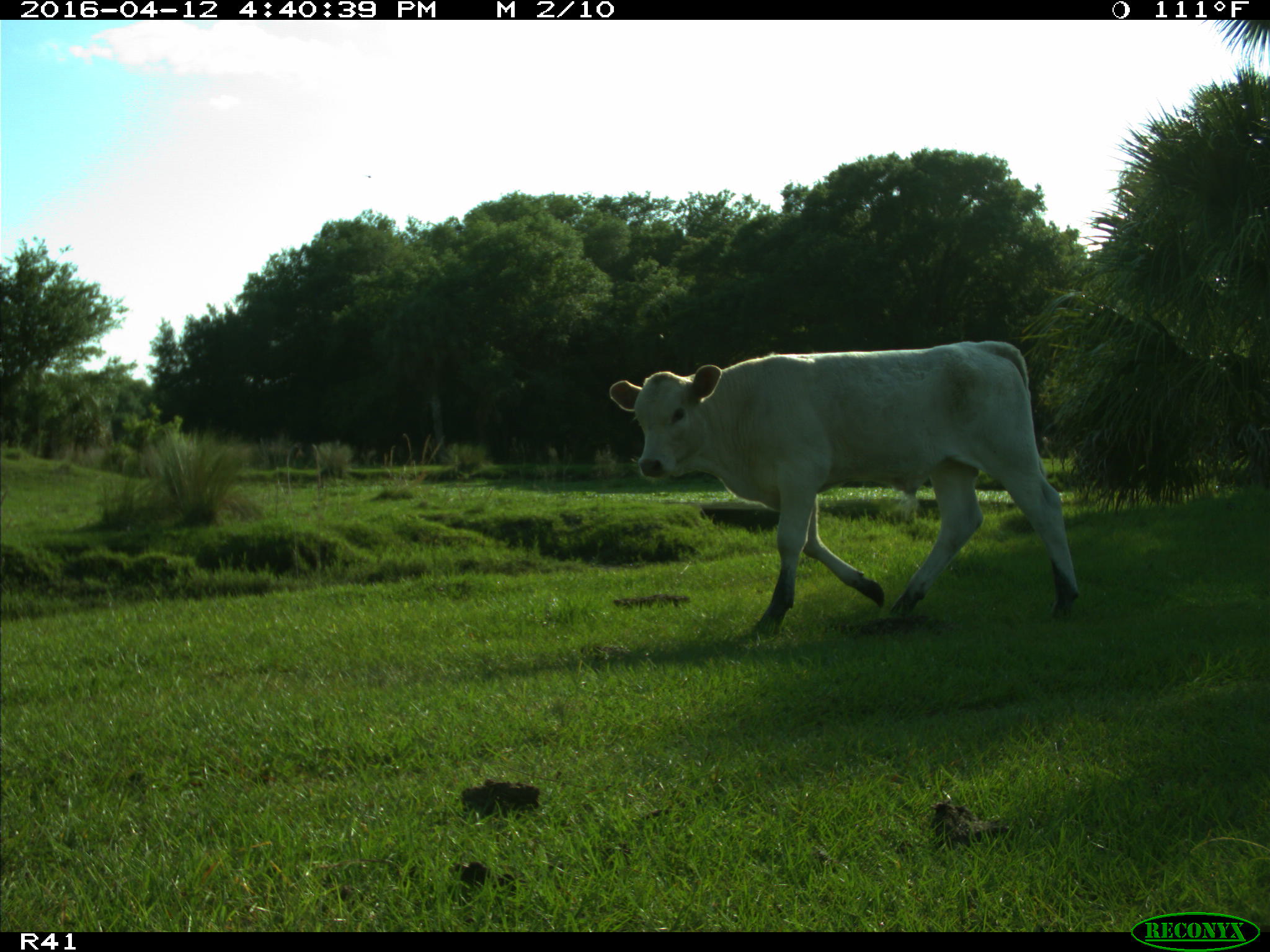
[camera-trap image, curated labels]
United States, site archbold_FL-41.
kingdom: Animalia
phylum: Chordata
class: Mammalia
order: Artiodactyla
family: Bovidae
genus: Bos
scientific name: Bos taurus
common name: domestic cow